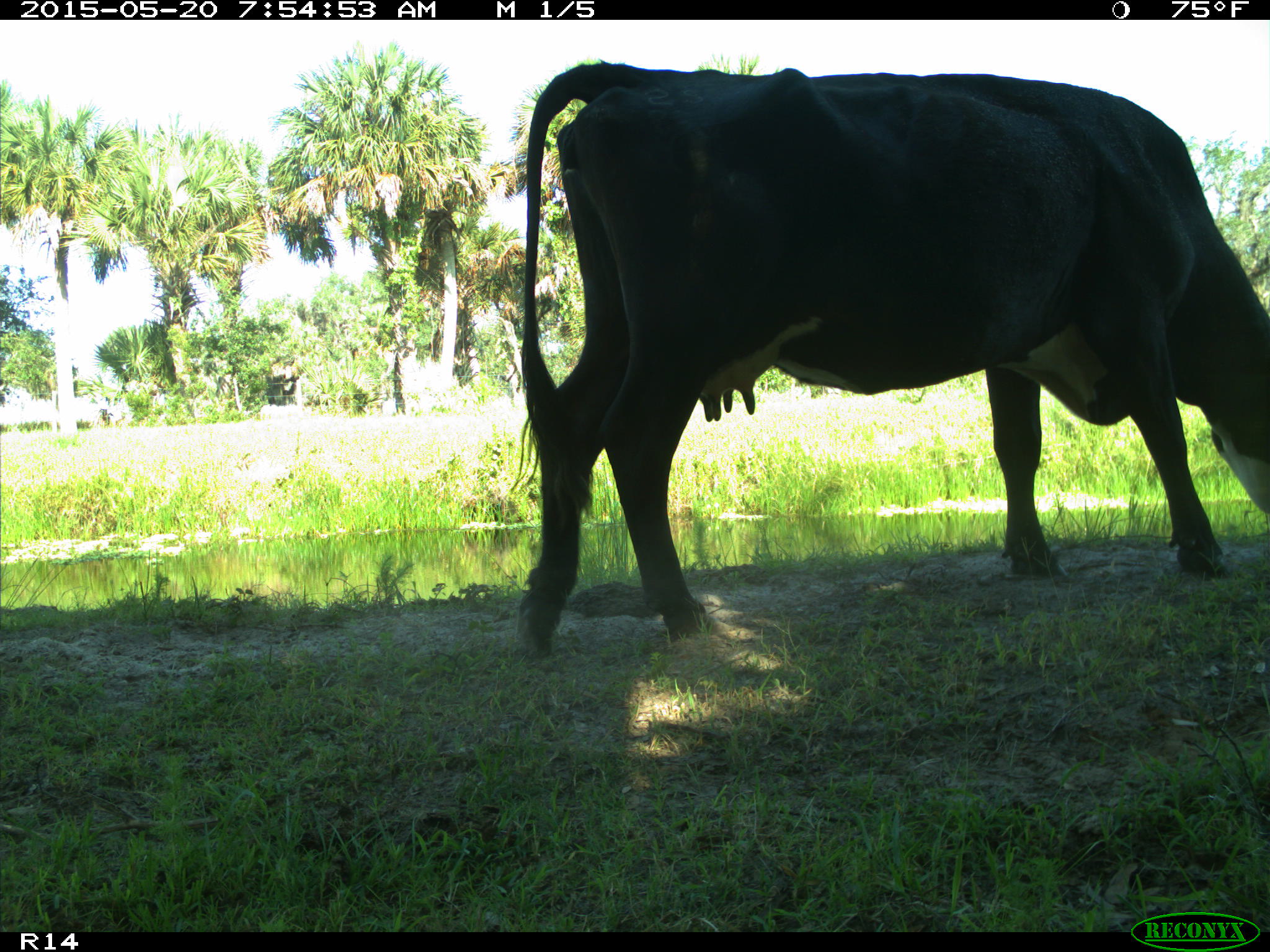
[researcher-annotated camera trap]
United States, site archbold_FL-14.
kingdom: Animalia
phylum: Chordata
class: Mammalia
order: Artiodactyla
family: Bovidae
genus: Bos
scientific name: Bos taurus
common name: domestic cow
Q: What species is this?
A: Bos taurus (domestic cow).